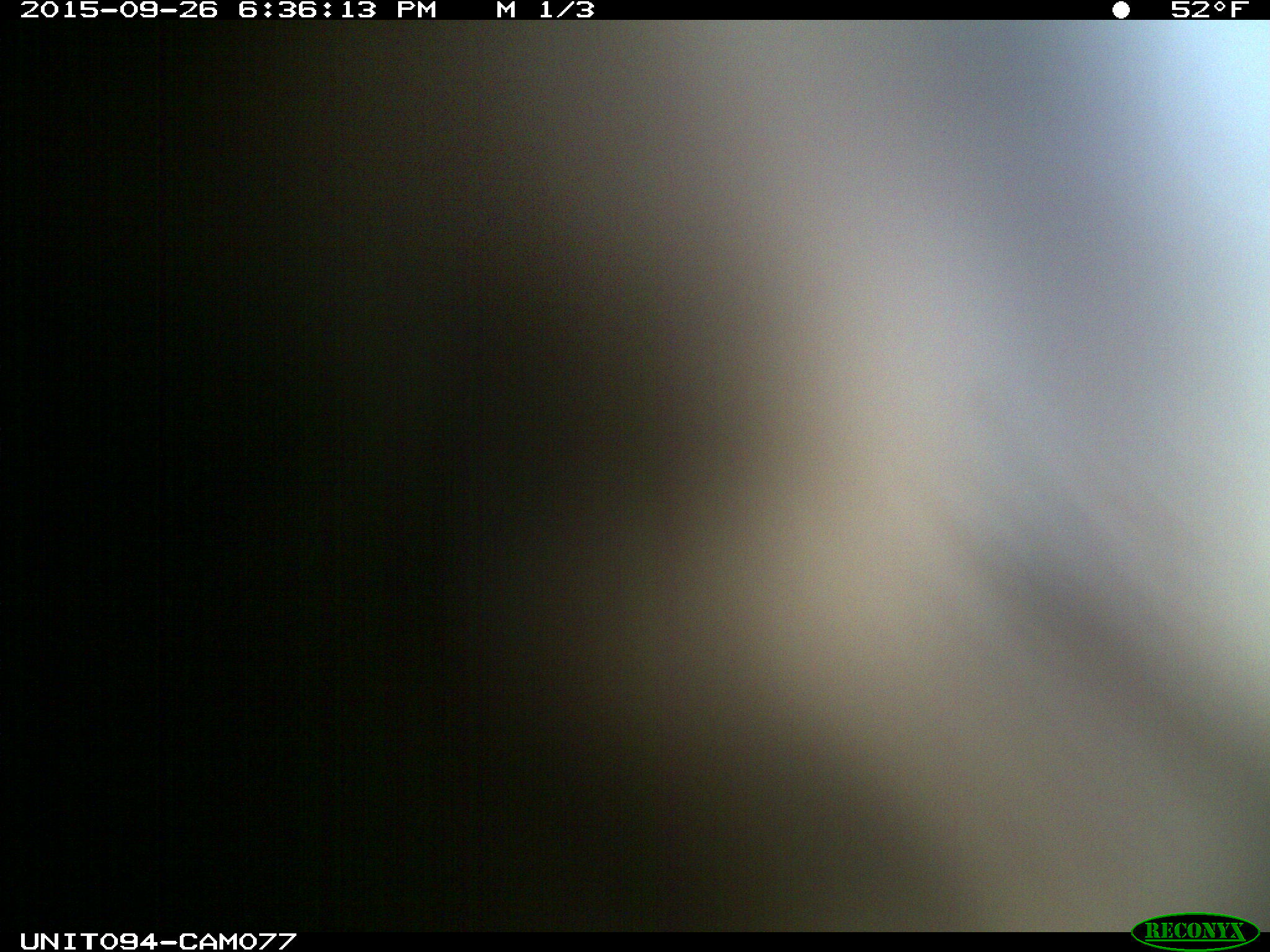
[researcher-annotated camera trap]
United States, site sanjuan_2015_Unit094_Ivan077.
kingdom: Animalia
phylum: Chordata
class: Mammalia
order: Artiodactyla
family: Cervidae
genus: Cervus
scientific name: Cervus elaphus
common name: red deer